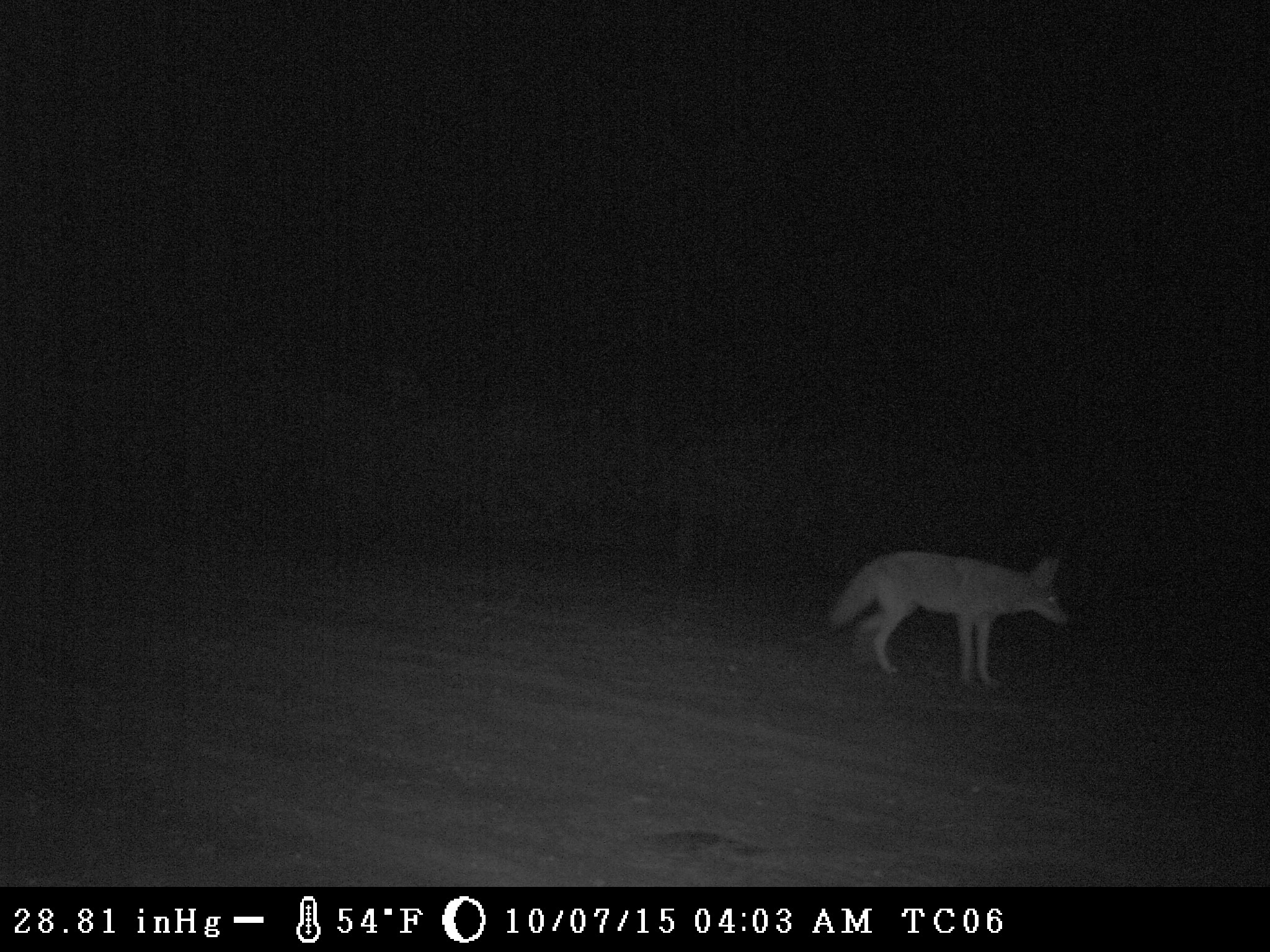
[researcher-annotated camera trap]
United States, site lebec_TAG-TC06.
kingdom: Animalia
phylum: Chordata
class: Mammalia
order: Carnivora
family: Canidae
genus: Canis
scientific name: Canis latrans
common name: coyote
Canis latrans (coyote).